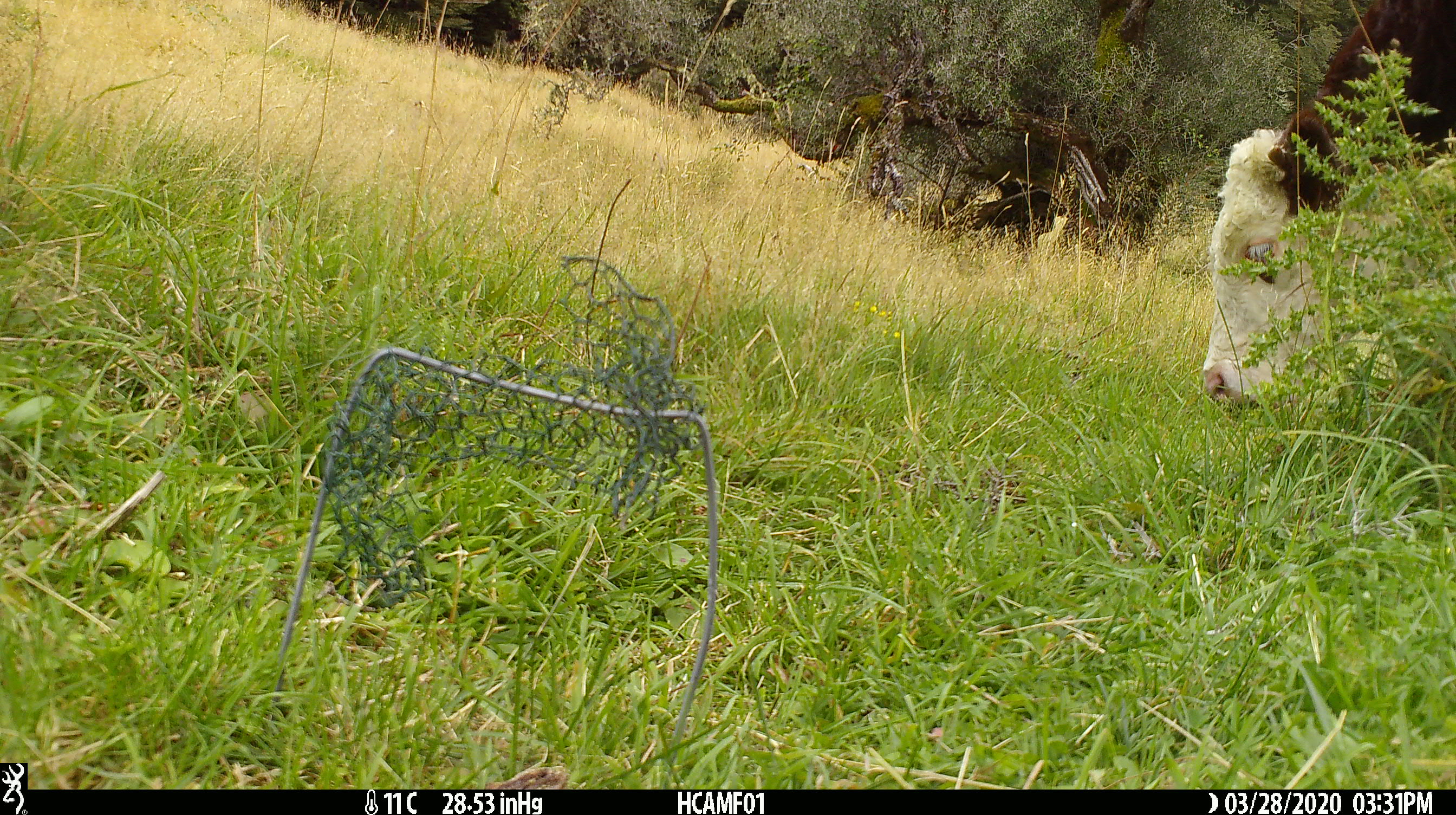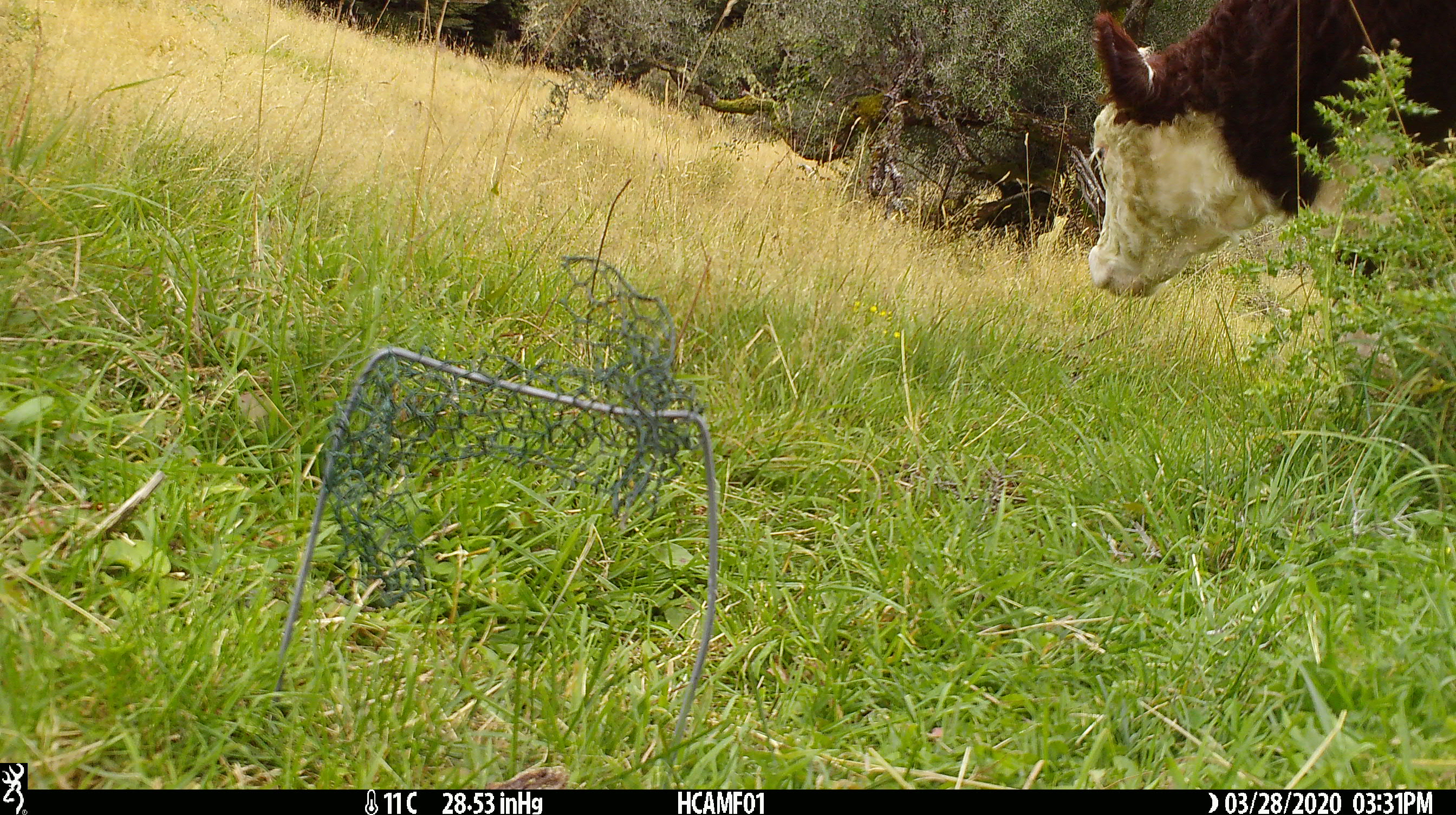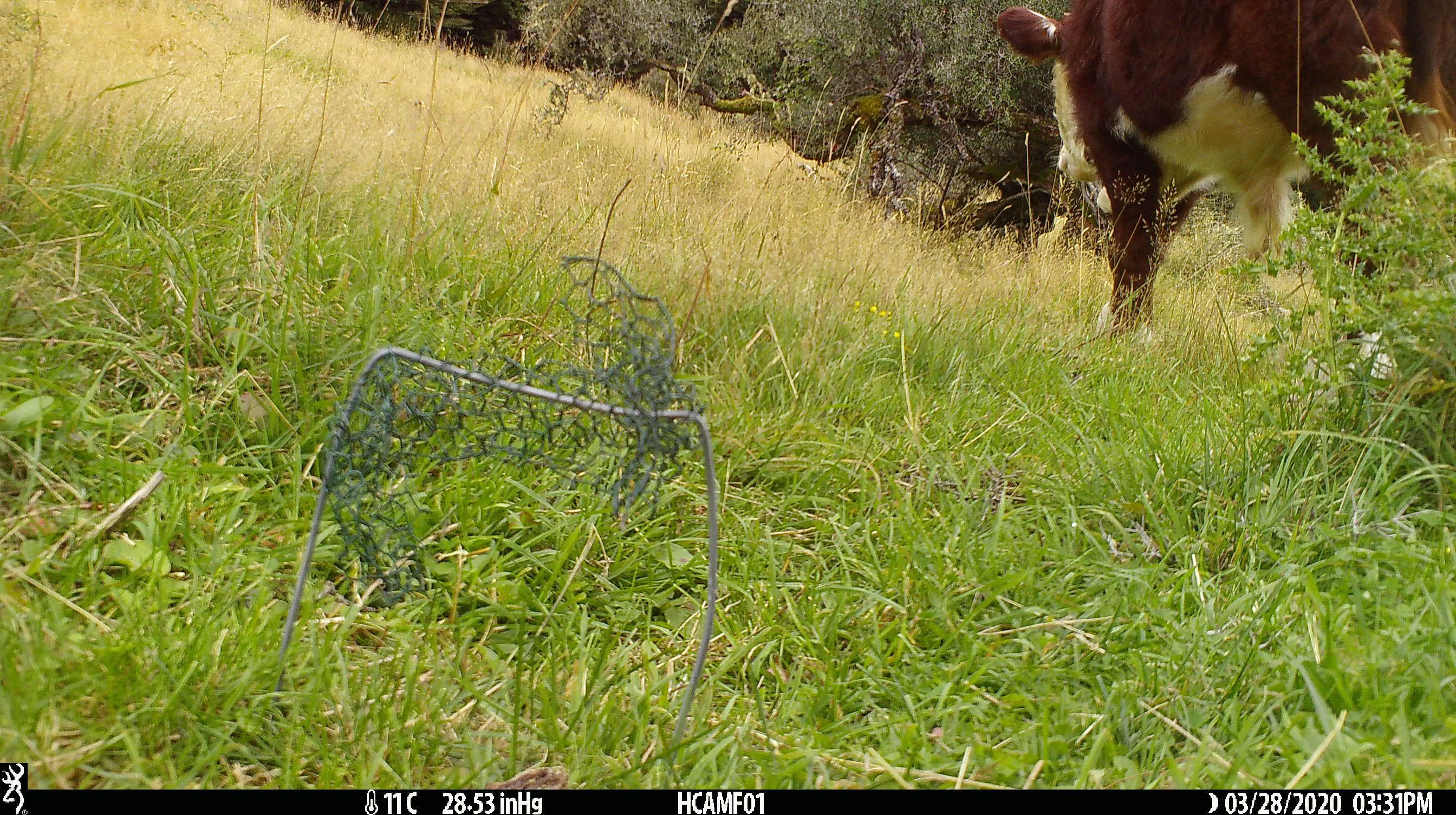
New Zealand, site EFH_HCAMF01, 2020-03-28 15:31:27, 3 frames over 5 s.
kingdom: Animalia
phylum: Chordata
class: Mammalia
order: Artiodactyla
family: Bovidae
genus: Bos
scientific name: Bos taurus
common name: domestic cow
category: cow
Cow (domestic cow) (Bos taurus).